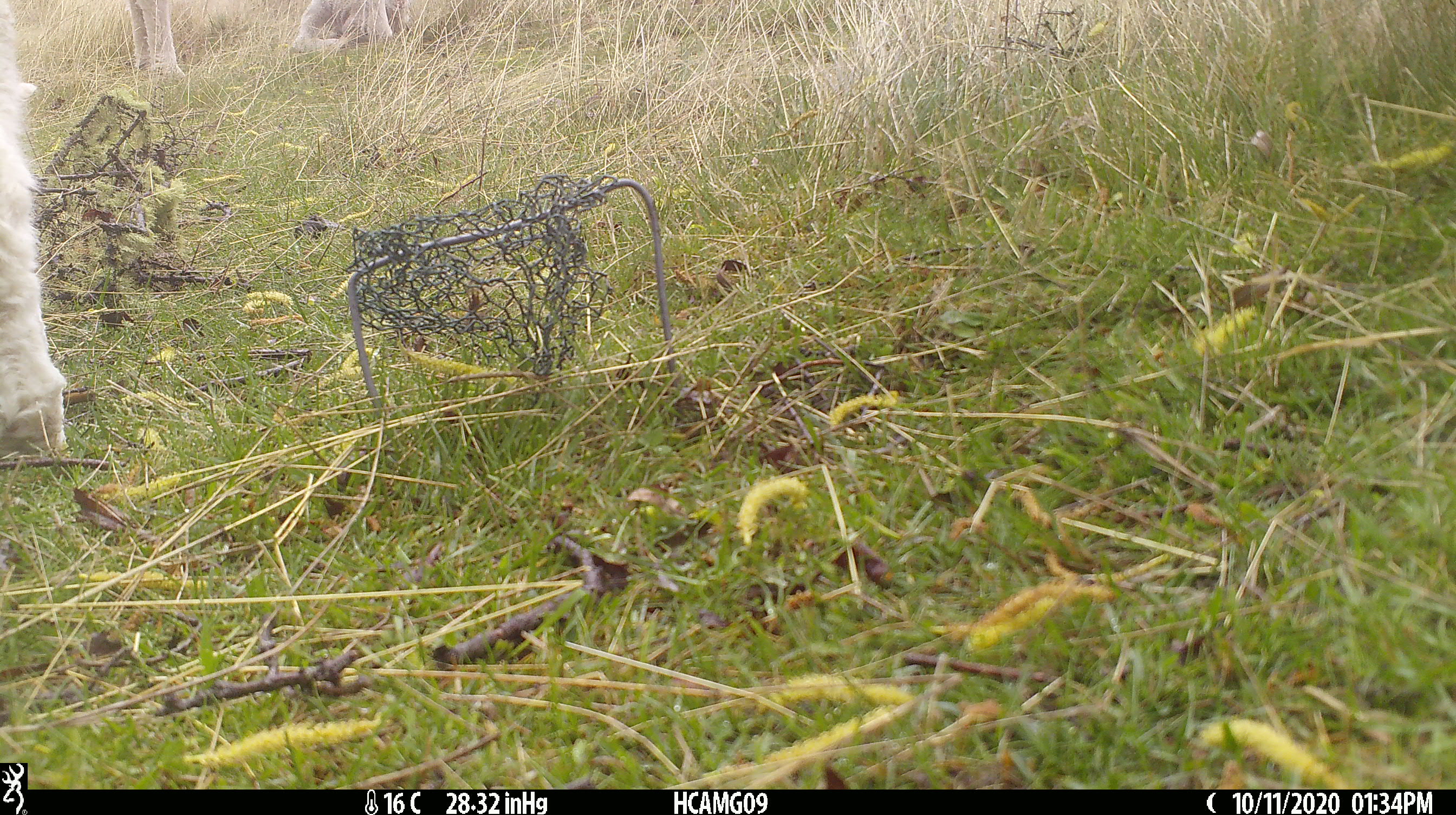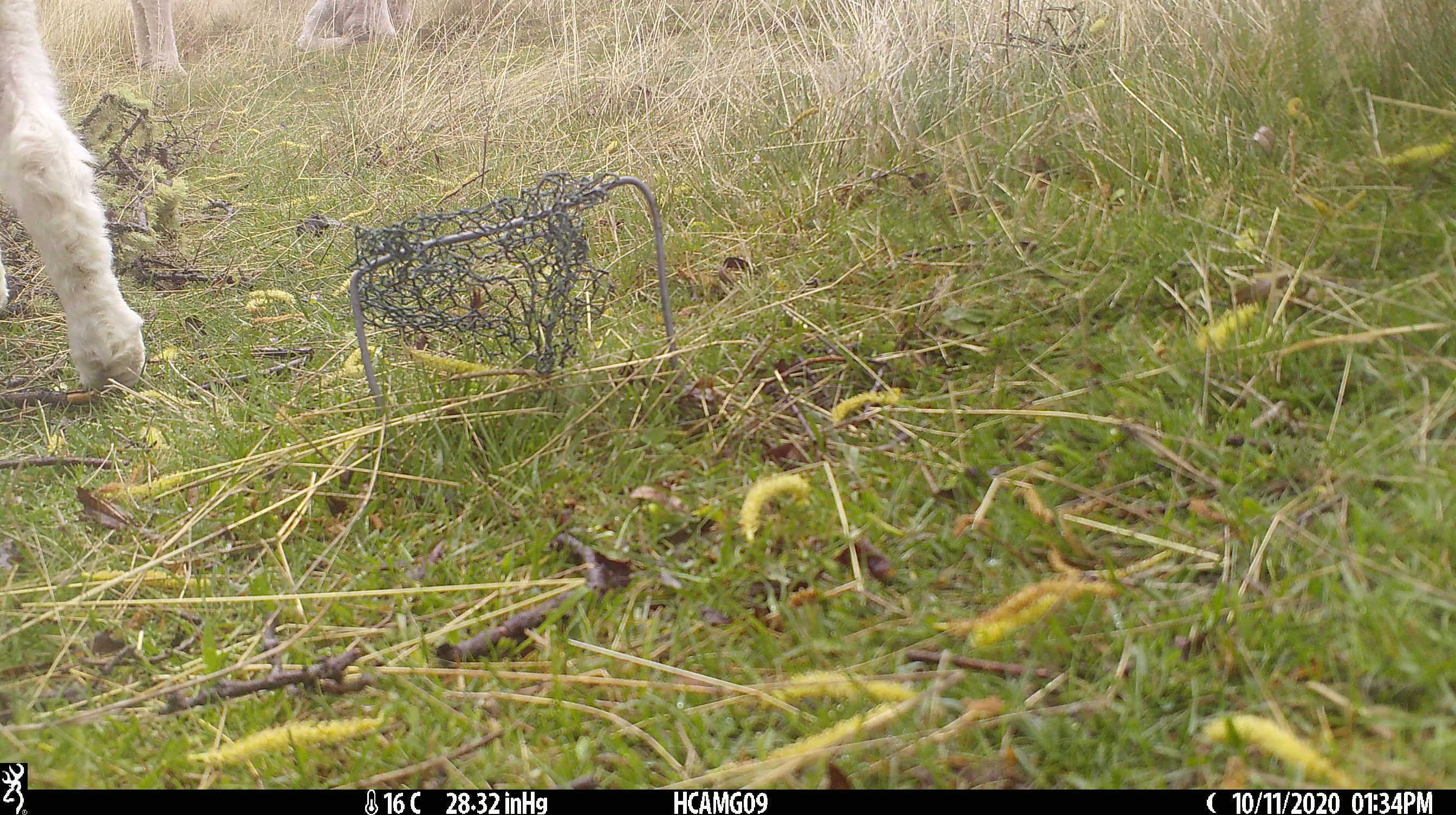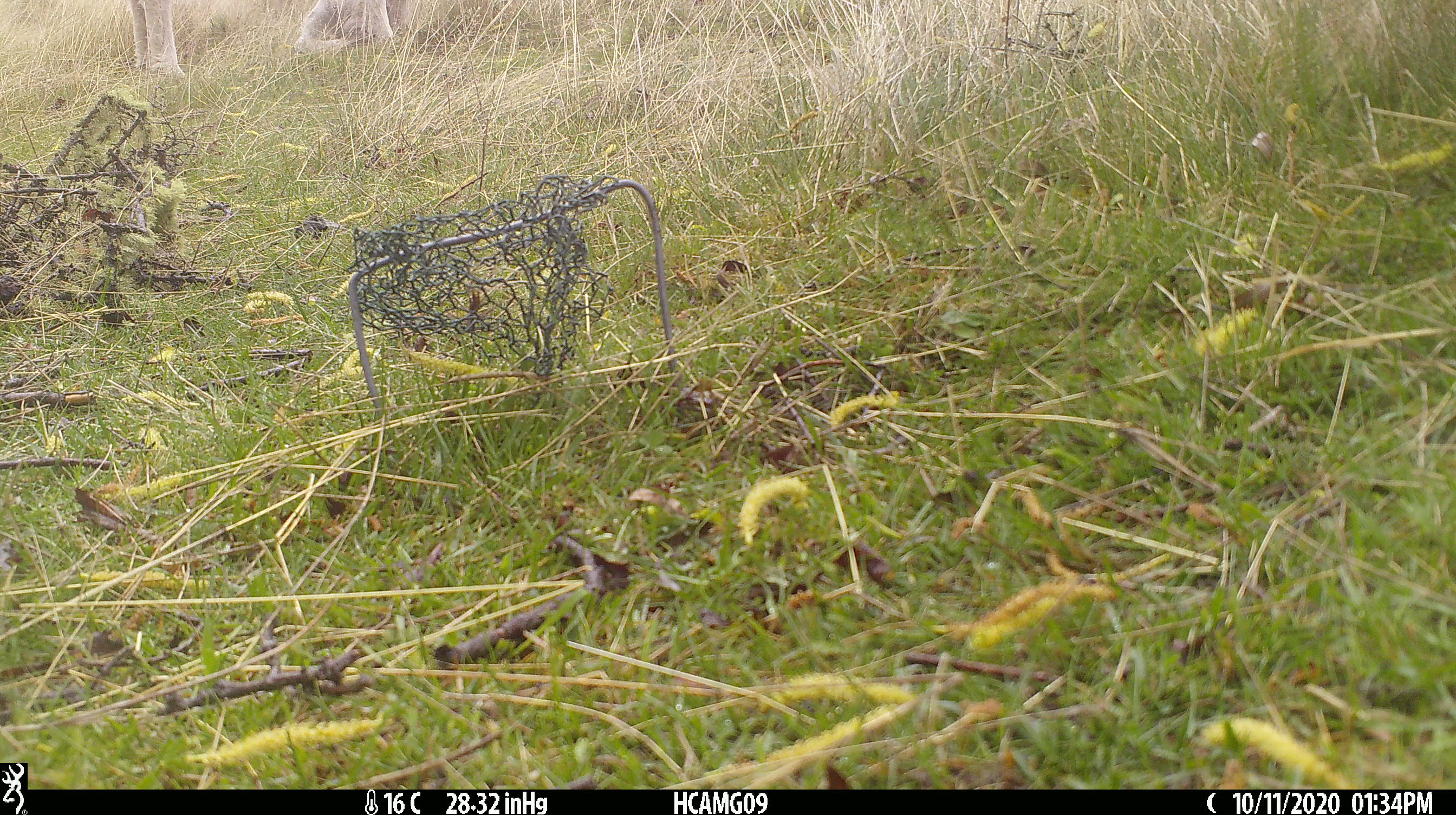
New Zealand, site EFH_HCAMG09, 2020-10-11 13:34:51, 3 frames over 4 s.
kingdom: Animalia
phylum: Chordata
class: Mammalia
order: Artiodactyla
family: Bovidae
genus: Ovis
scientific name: Ovis aries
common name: domestic sheep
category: sheep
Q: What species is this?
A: Sheep (domestic sheep) (Ovis aries).